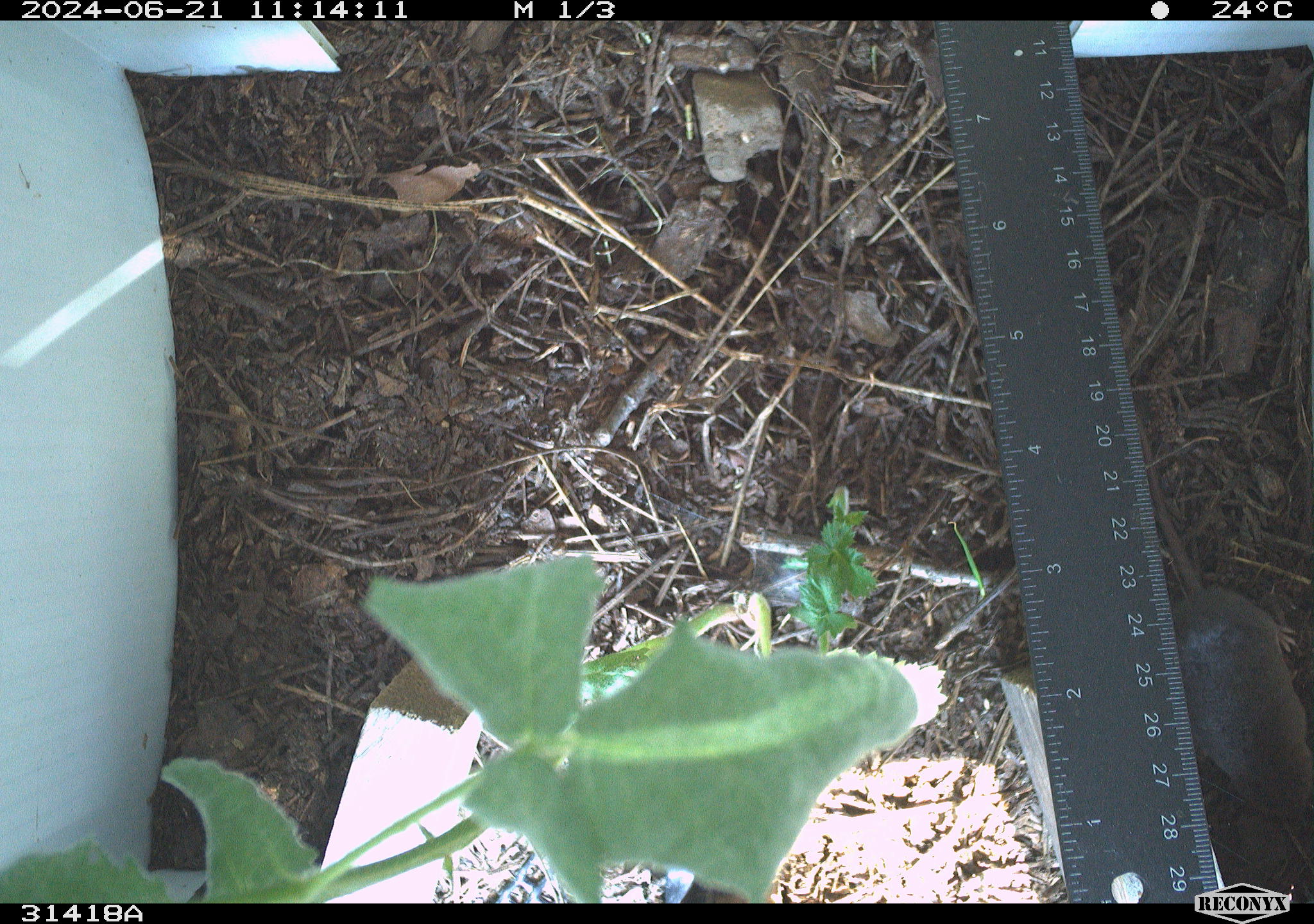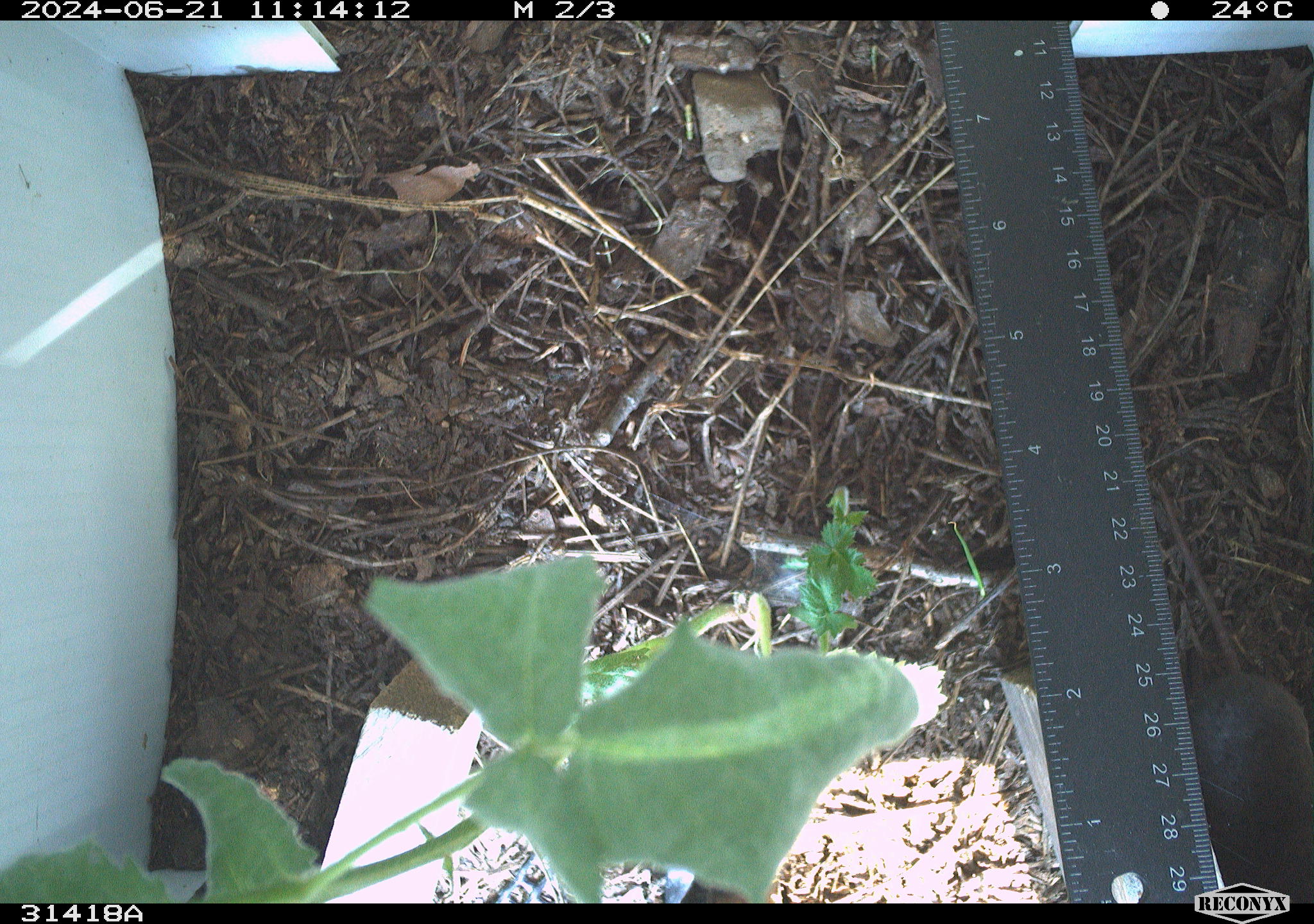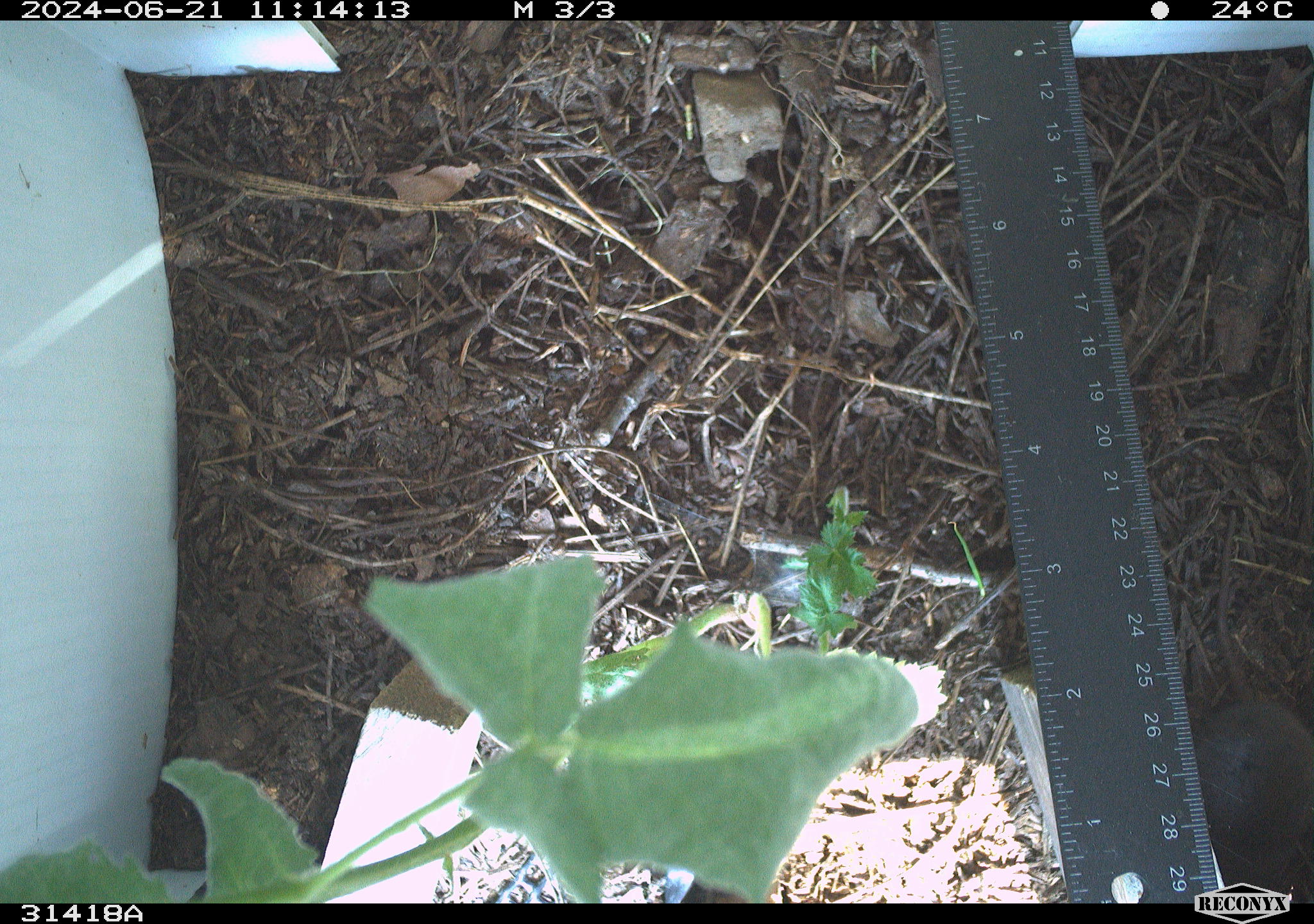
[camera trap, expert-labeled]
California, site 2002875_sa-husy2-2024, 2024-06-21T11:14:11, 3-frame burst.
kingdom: Animalia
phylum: Chordata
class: Mammalia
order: Rodentia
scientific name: Rodentia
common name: rodent